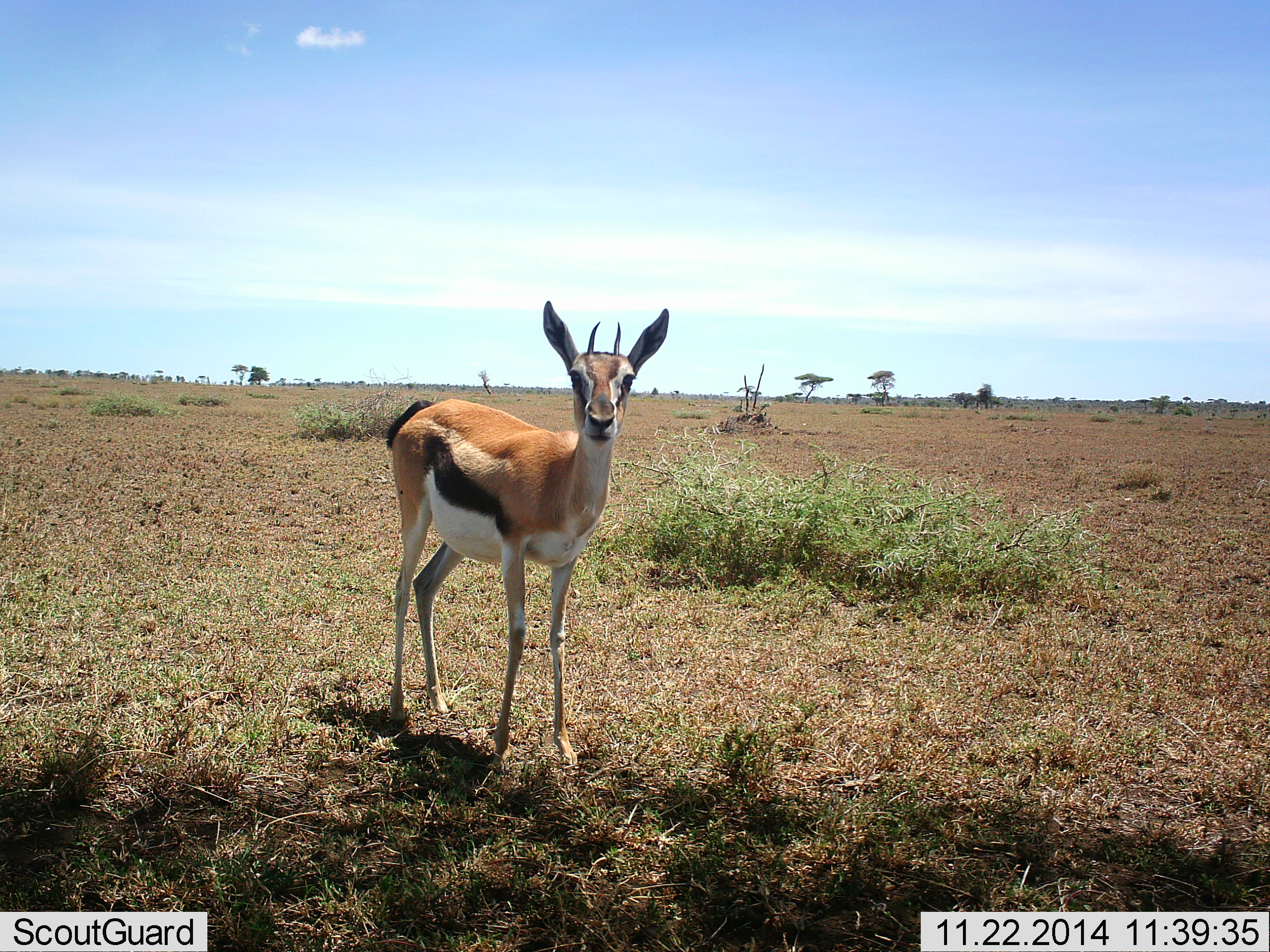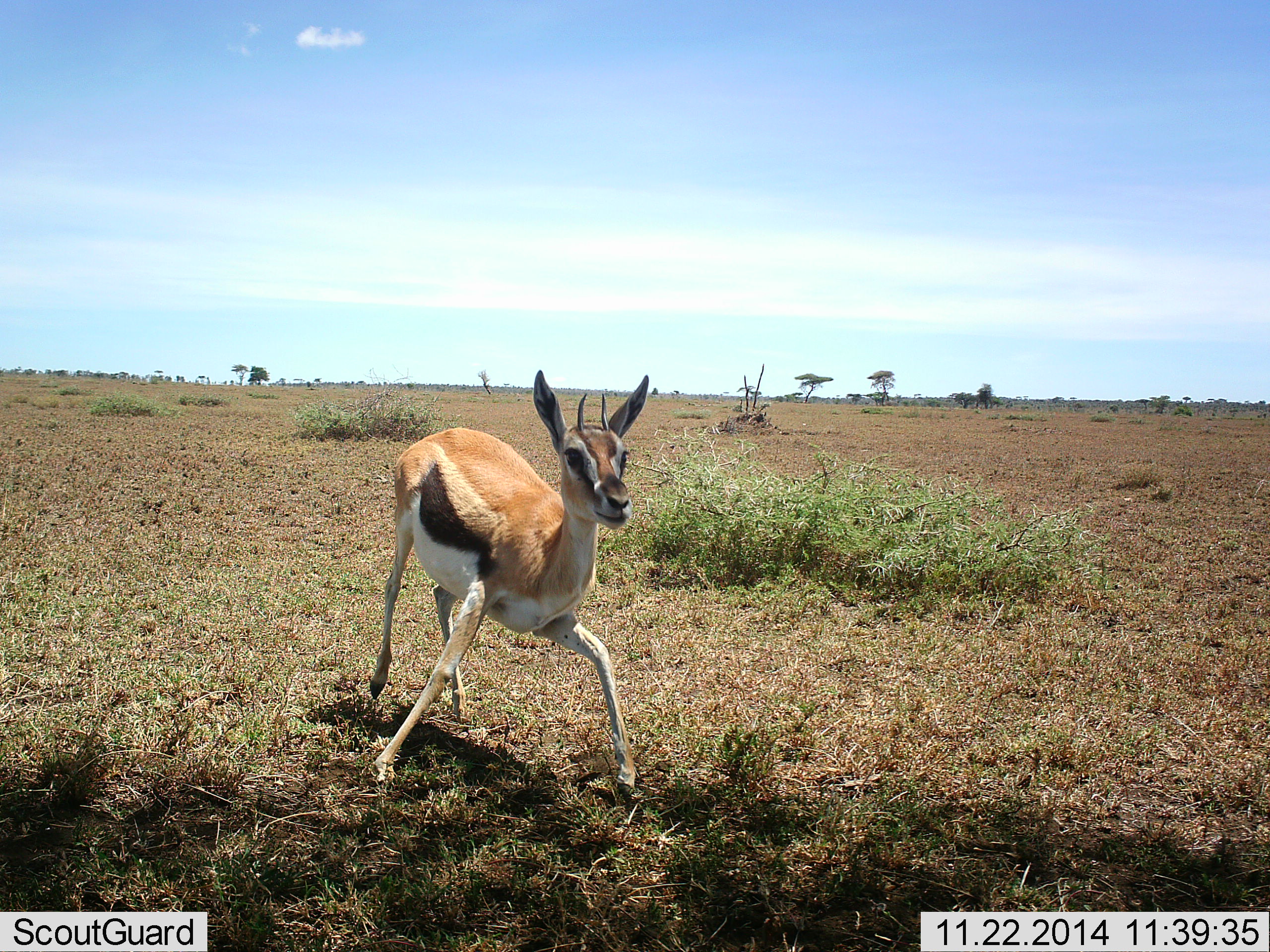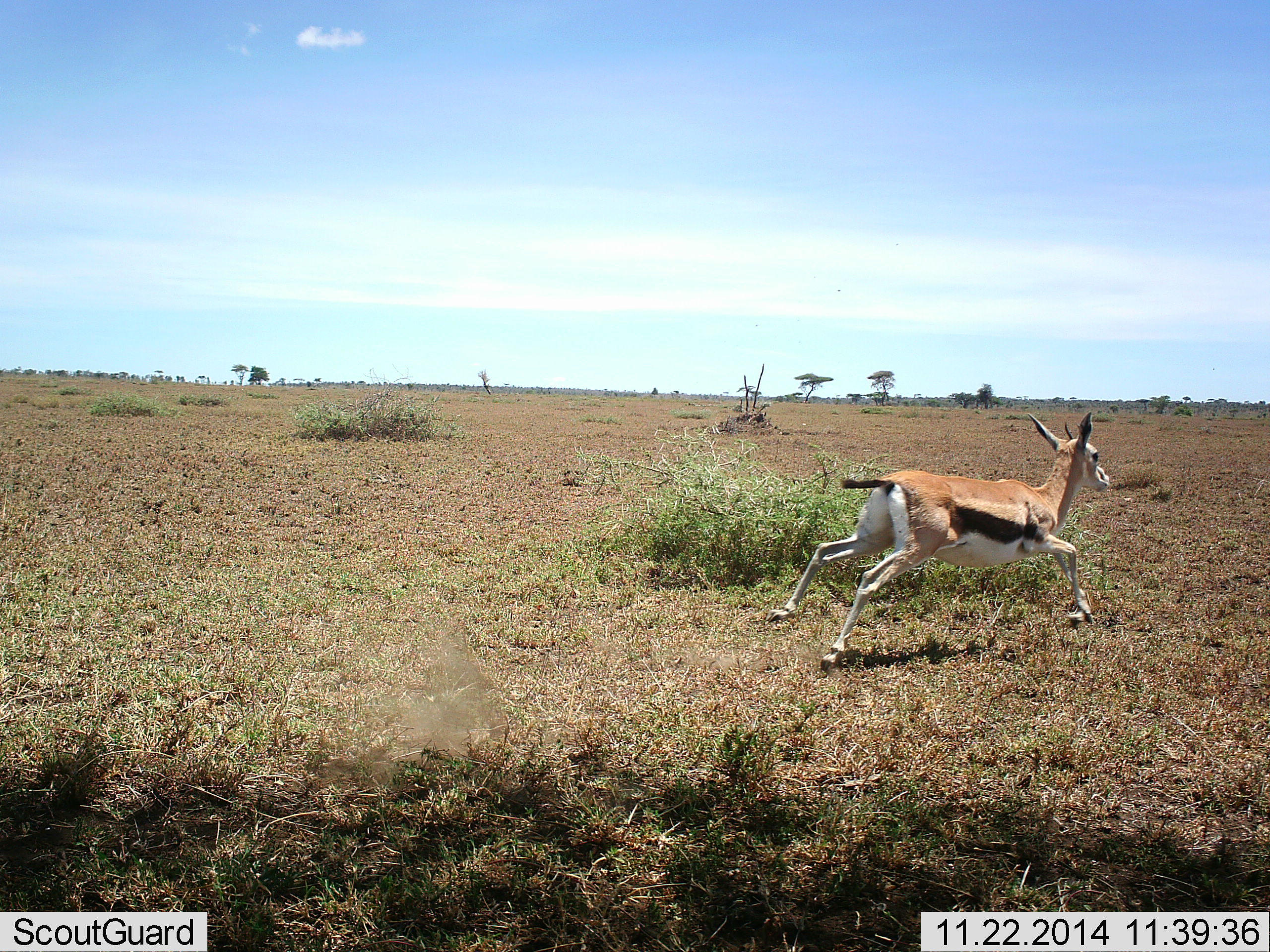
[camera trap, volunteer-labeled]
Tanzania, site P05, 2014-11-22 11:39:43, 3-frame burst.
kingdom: Animalia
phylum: Chordata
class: Mammalia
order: Artiodactyla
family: Bovidae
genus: Eudorcas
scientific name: Eudorcas thomsonii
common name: thomson's gazelle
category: gazellethomsons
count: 1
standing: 40%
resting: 0%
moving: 100%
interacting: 10%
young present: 0%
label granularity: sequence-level